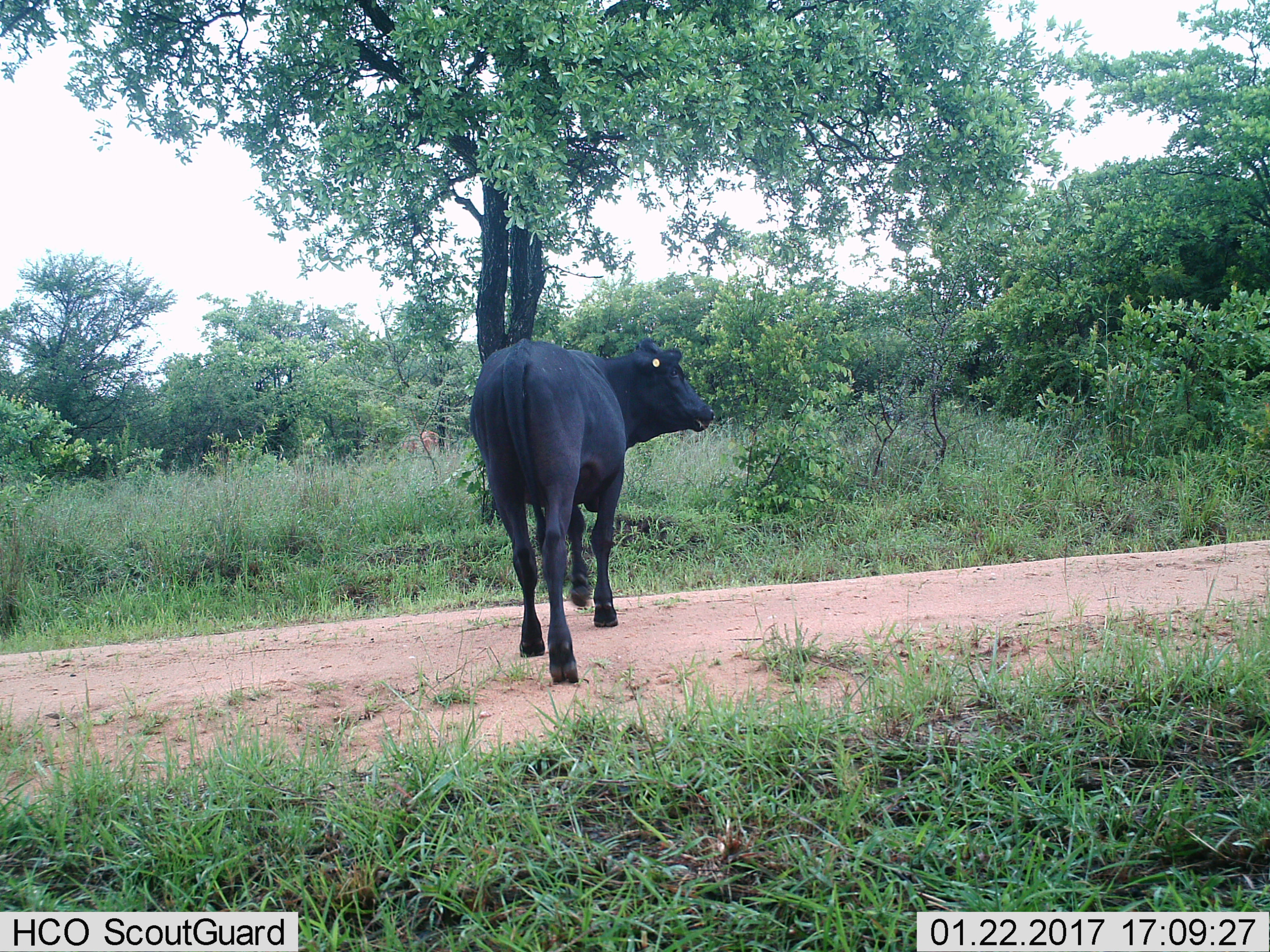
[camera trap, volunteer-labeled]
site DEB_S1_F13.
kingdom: Animalia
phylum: Chordata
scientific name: Vertebrata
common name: domestic animal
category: domesticanimal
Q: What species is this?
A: Domesticanimal (domestic animal) (Vertebrata).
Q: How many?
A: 1.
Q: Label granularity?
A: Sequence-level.